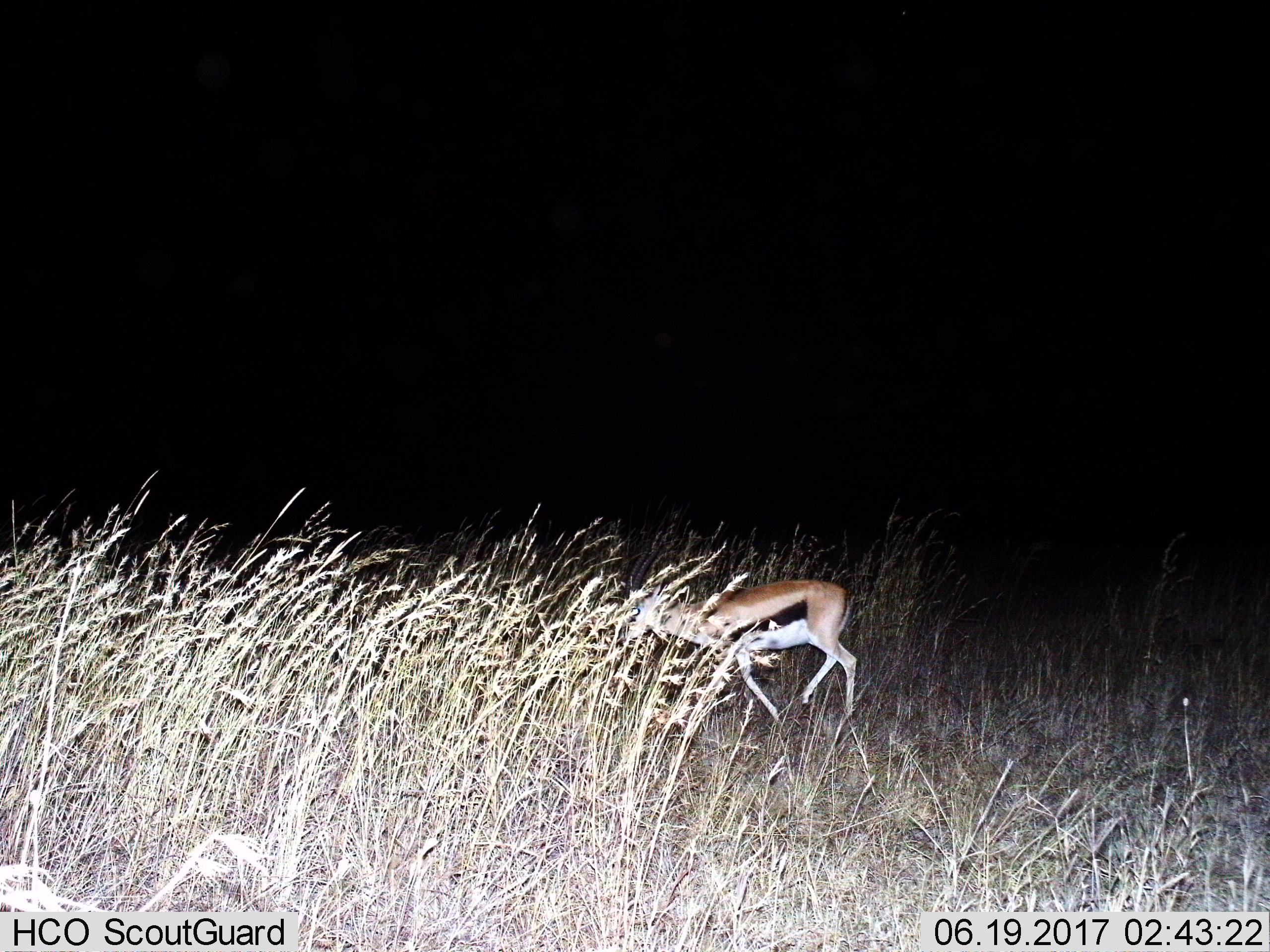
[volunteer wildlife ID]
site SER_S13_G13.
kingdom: Animalia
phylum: Chordata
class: Mammalia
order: Artiodactyla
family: Bovidae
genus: Eudorcas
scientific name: Eudorcas thomsonii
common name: thomson's gazelle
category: gazellethomsons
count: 1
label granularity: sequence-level